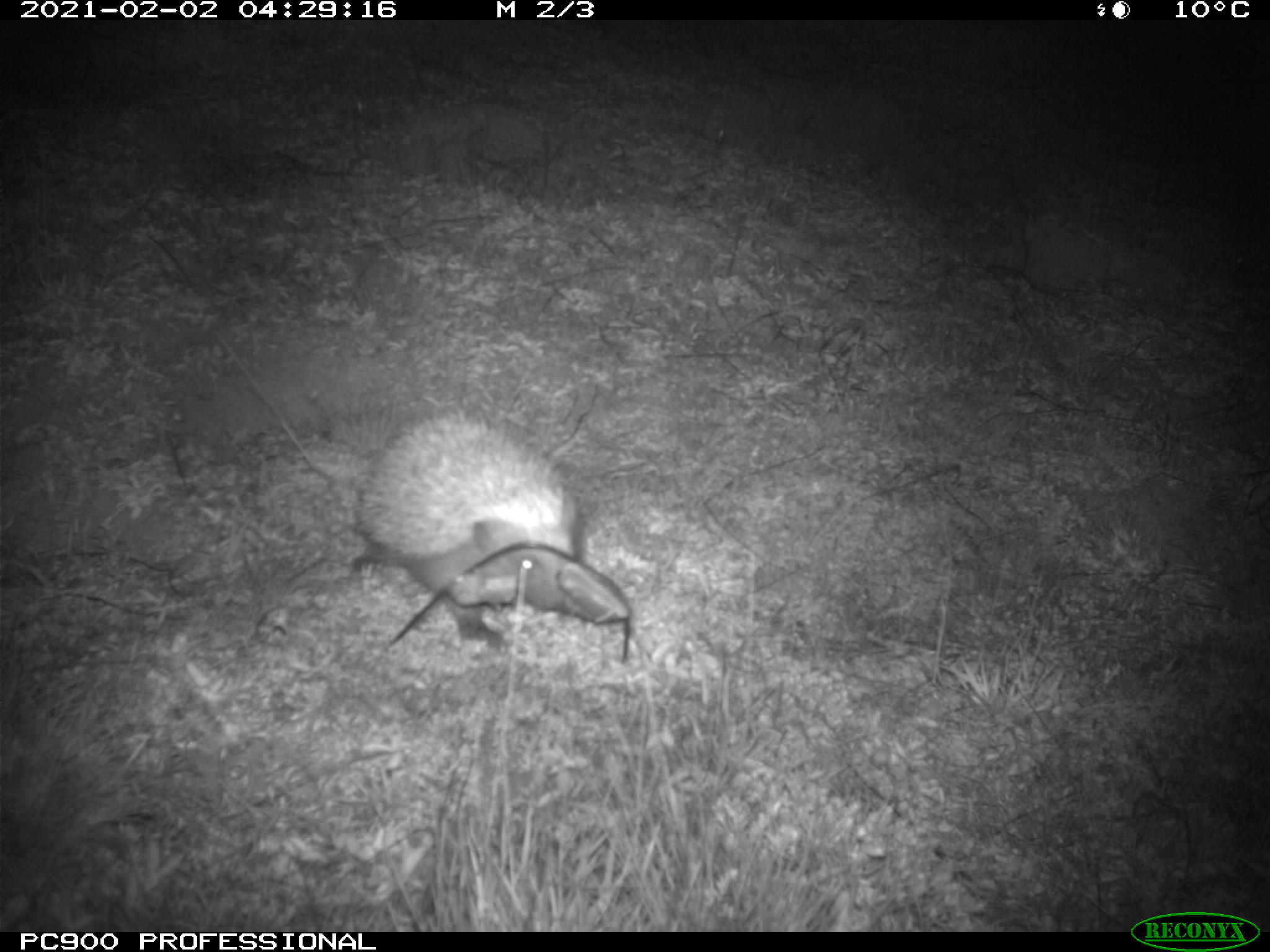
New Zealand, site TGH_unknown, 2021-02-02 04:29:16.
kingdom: Animalia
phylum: Chordata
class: Mammalia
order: Eulipotyphla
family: Erinaceidae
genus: Erinaceus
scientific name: Erinaceus europaeus europaeus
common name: european hedgehog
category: hedgehog